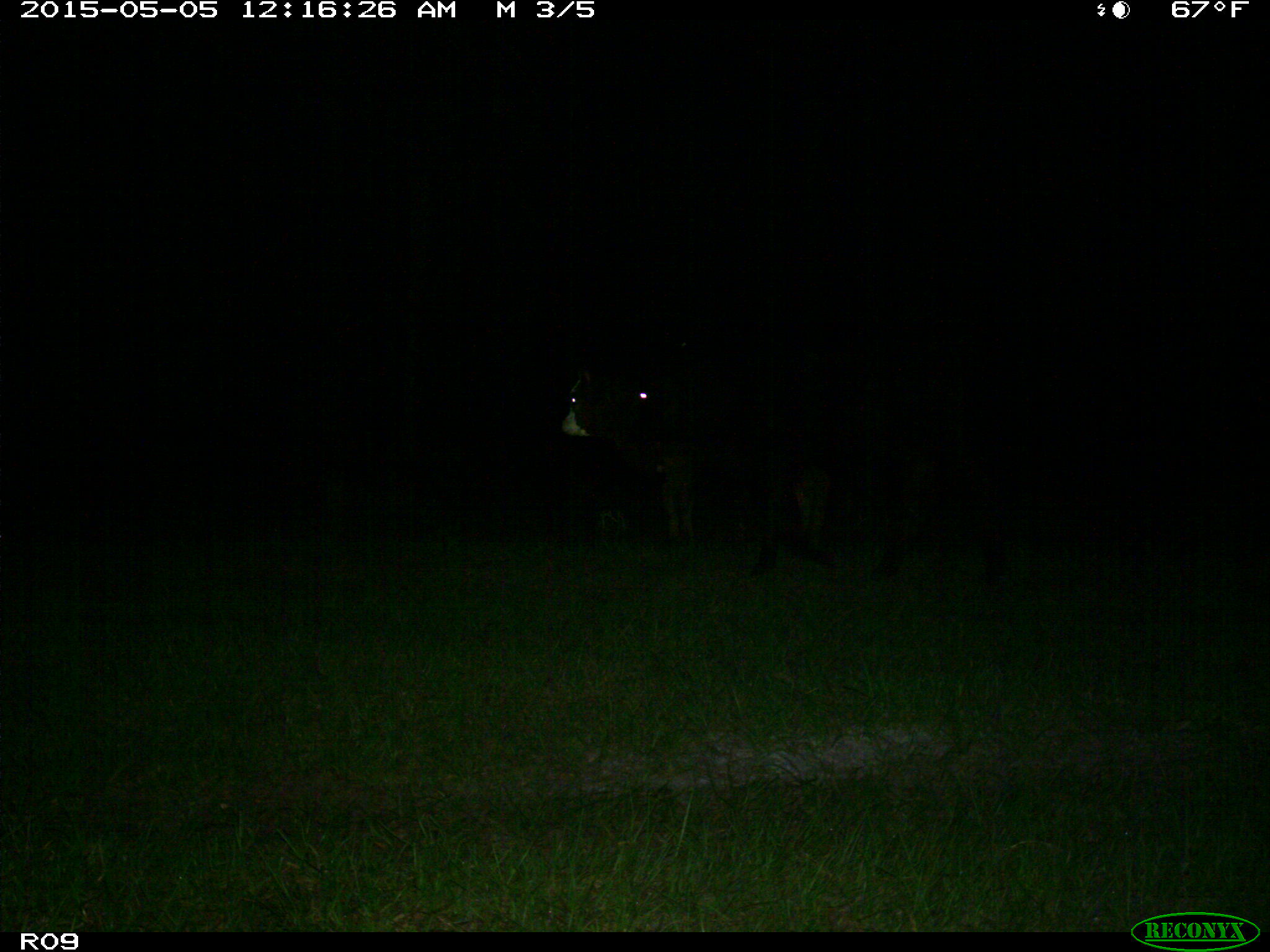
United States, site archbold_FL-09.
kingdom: Animalia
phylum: Chordata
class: Mammalia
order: Artiodactyla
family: Bovidae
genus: Bos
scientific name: Bos taurus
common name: domestic cow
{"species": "Bos taurus (domestic cow)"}